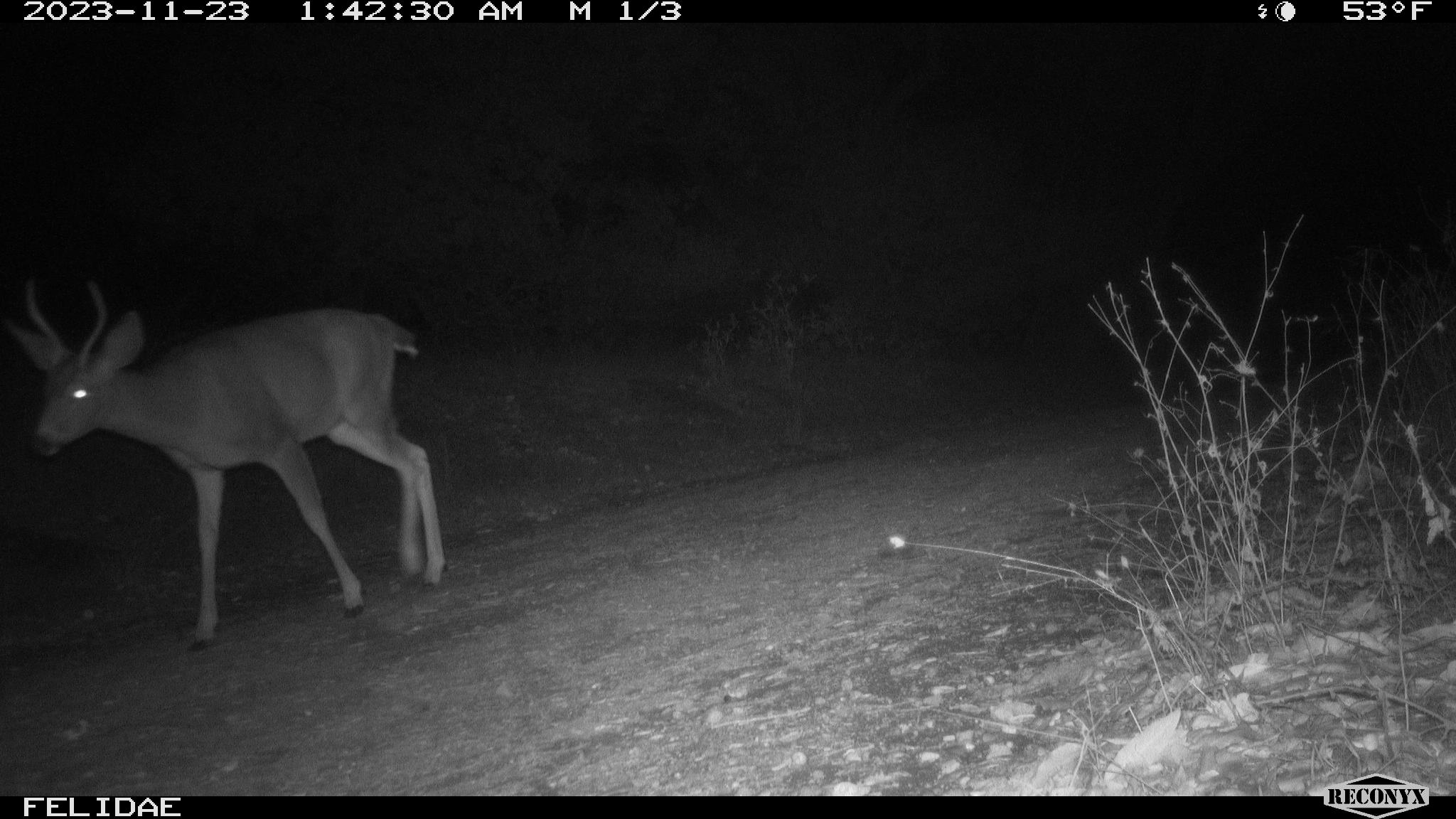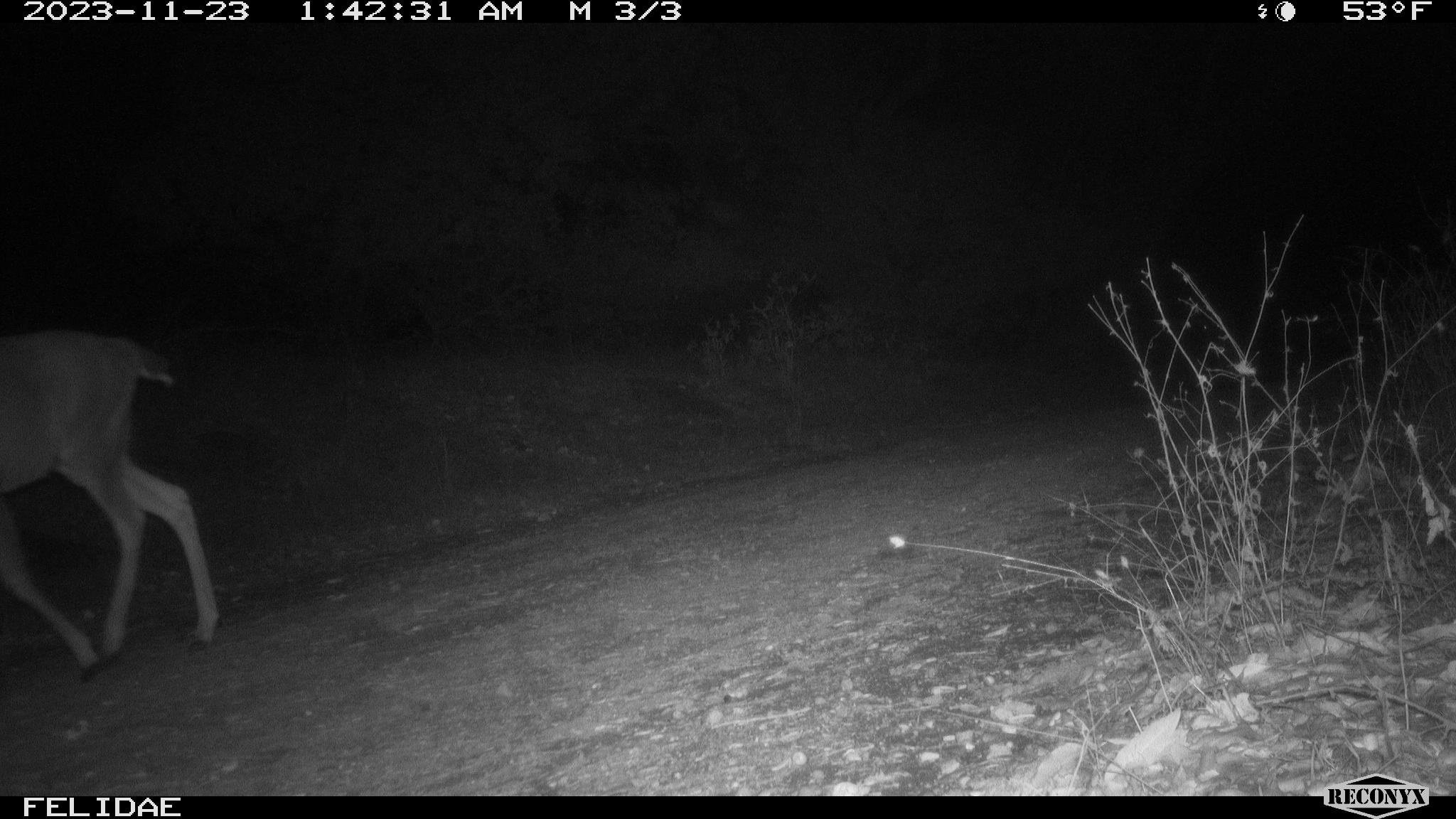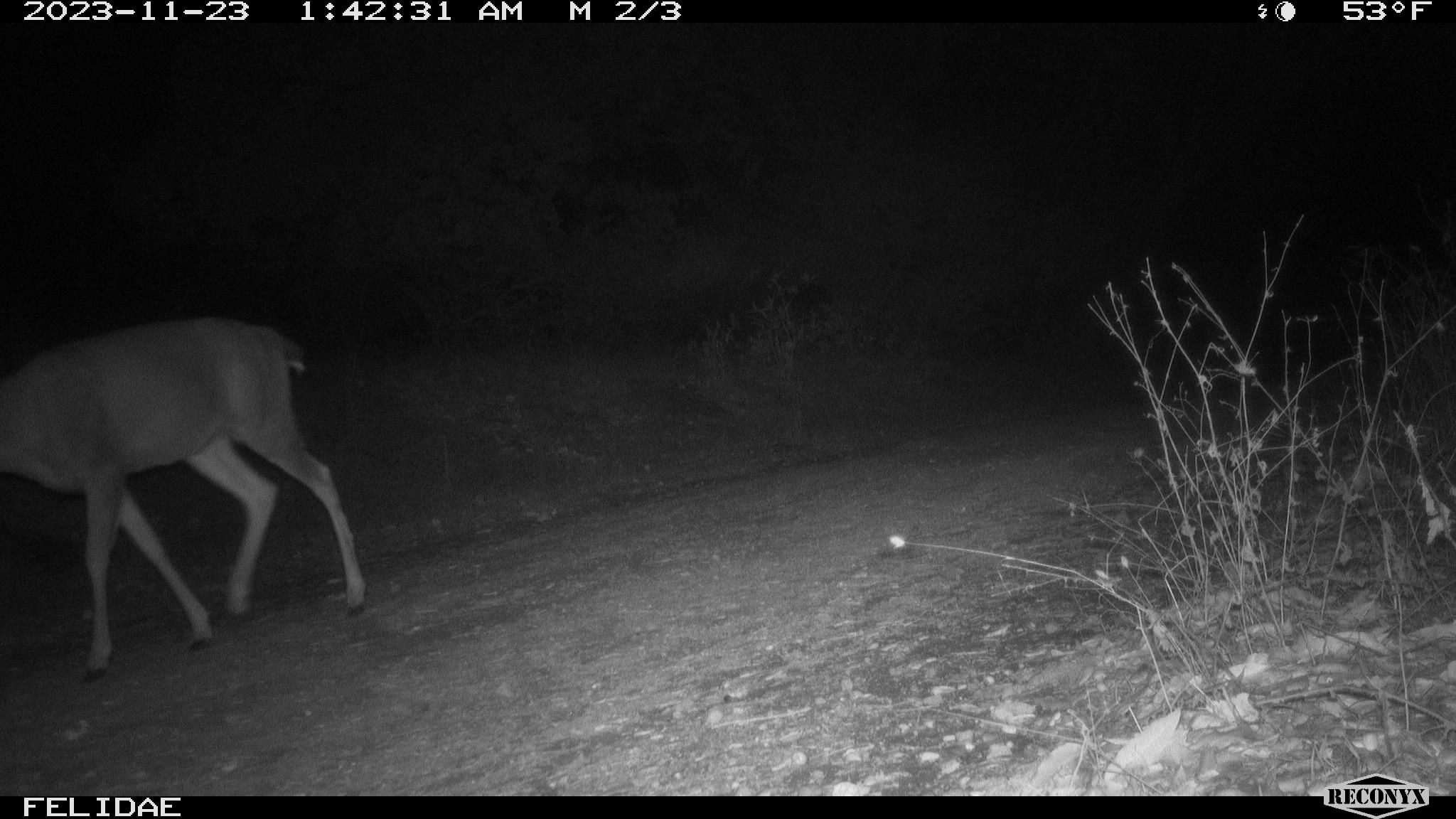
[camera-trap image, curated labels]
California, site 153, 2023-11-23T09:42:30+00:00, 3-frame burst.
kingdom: Animalia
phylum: Chordata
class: Mammalia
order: Artiodactyla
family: Cervidae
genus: Odocoileus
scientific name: Odocoileus hemionus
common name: mule deer